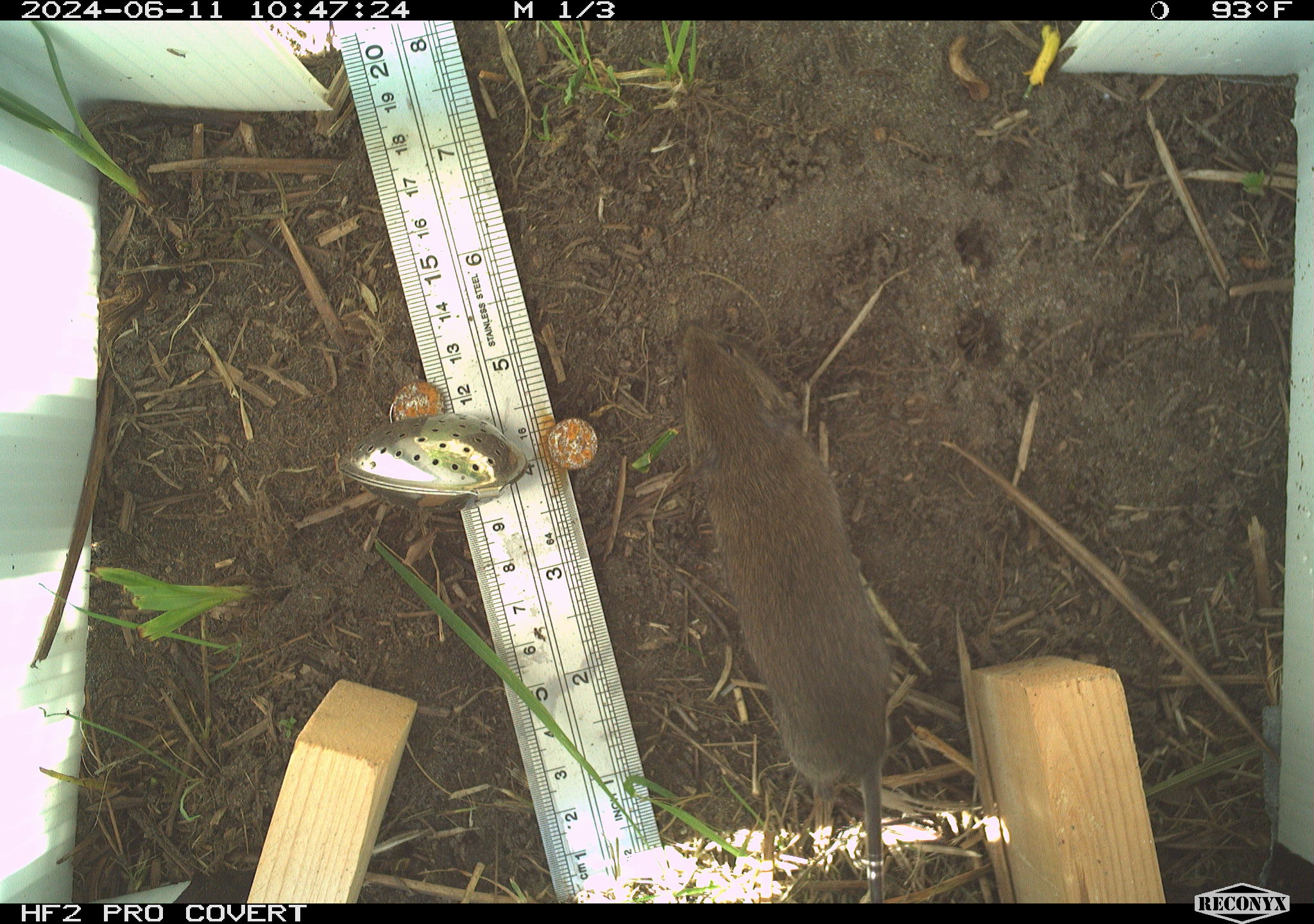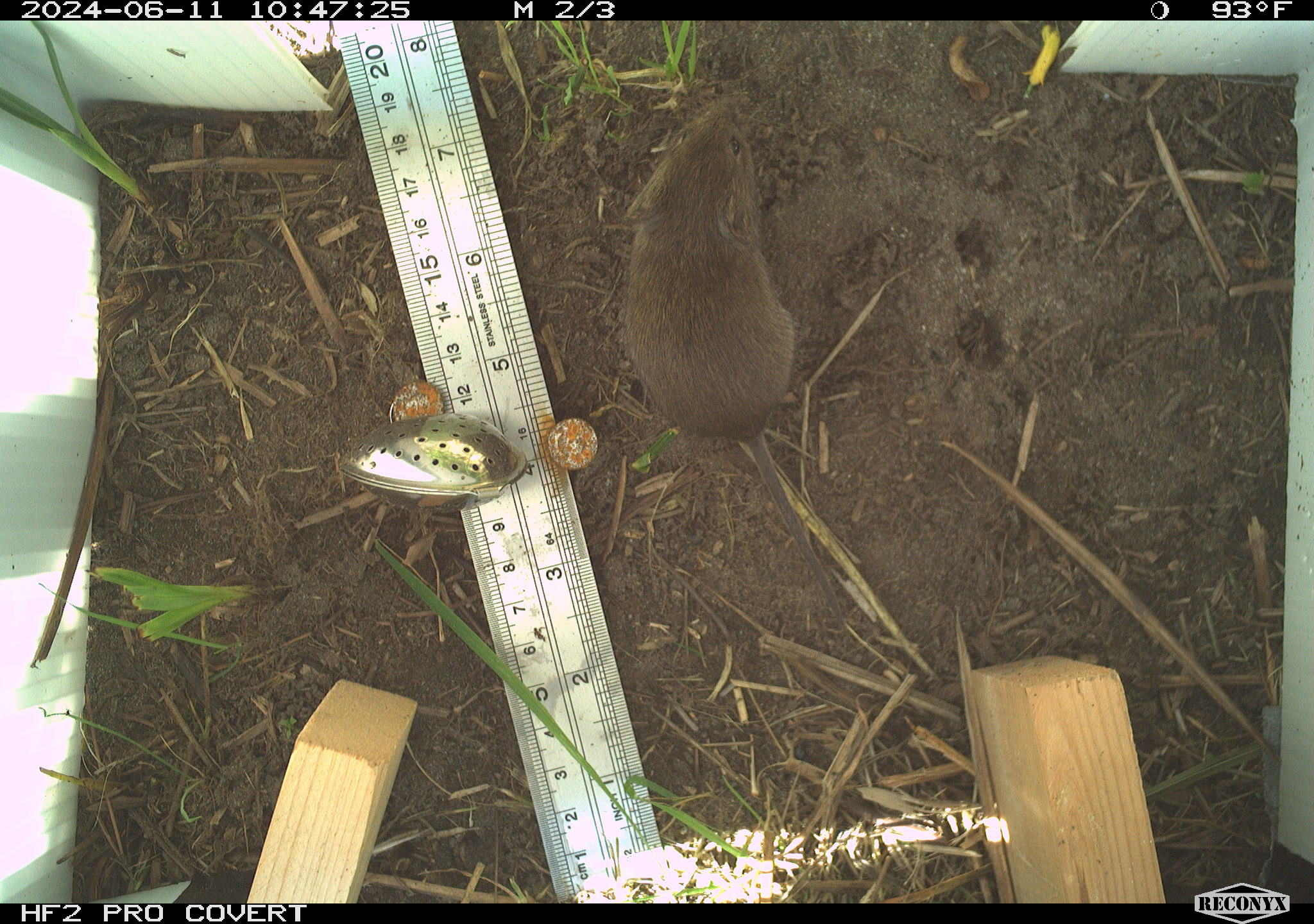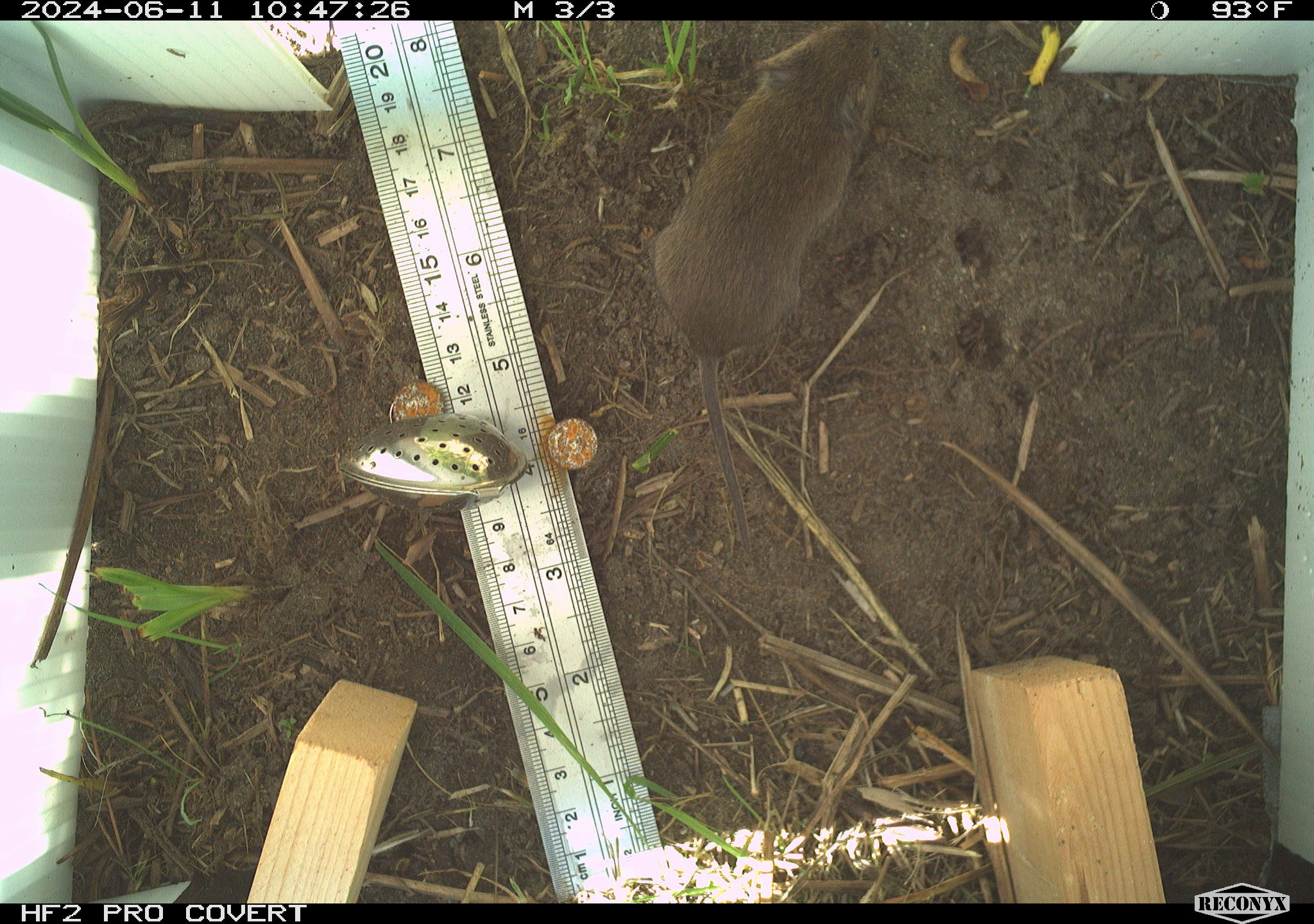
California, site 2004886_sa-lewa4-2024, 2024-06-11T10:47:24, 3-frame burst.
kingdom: Animalia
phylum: Chordata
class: Mammalia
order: Rodentia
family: Cricetidae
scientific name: Arvicolinae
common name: voles, lemmings, and muskrats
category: arvicolinae subfamily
Arvicolinae subfamily (voles, lemmings, and muskrats) (Arvicolinae).